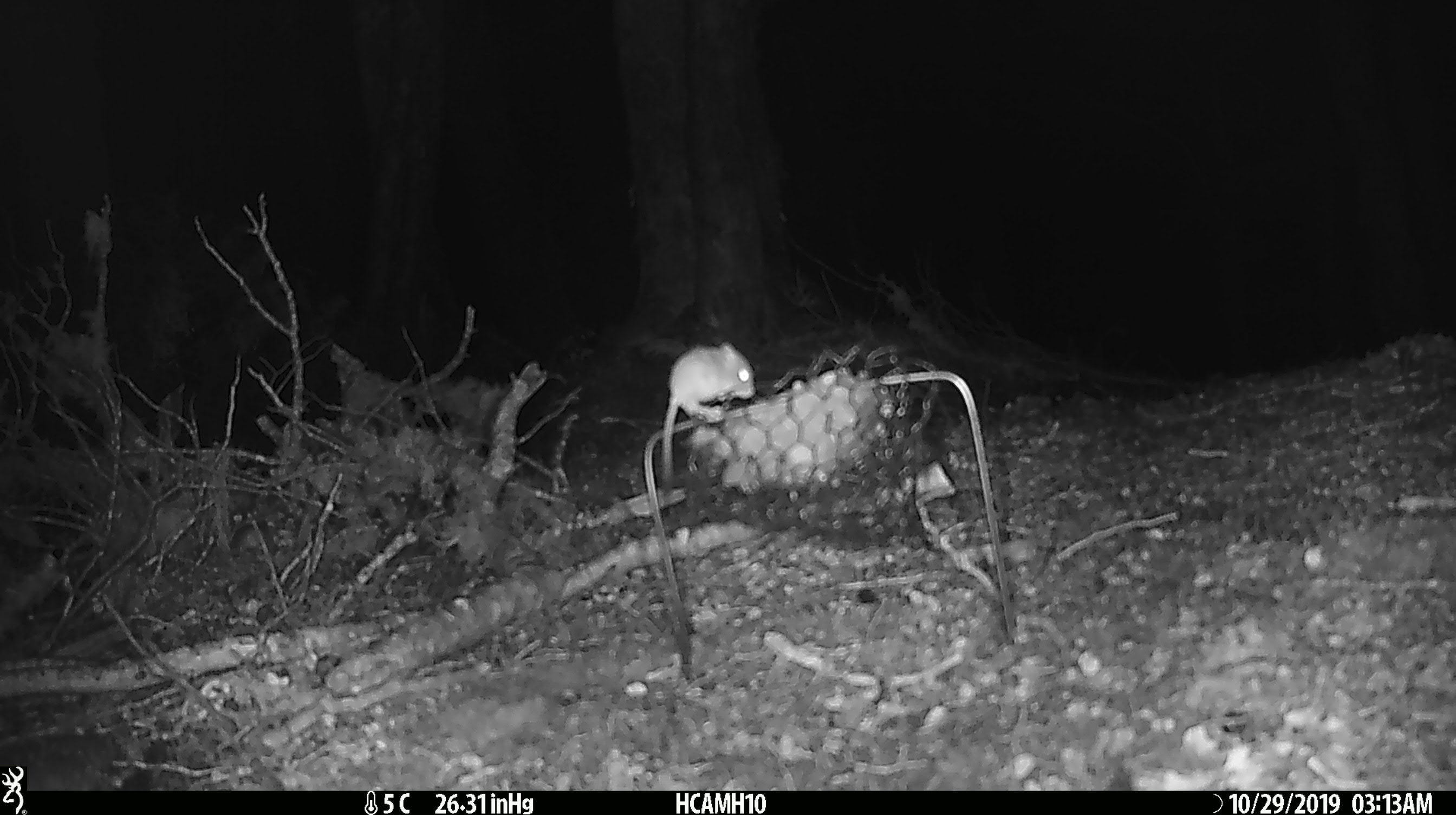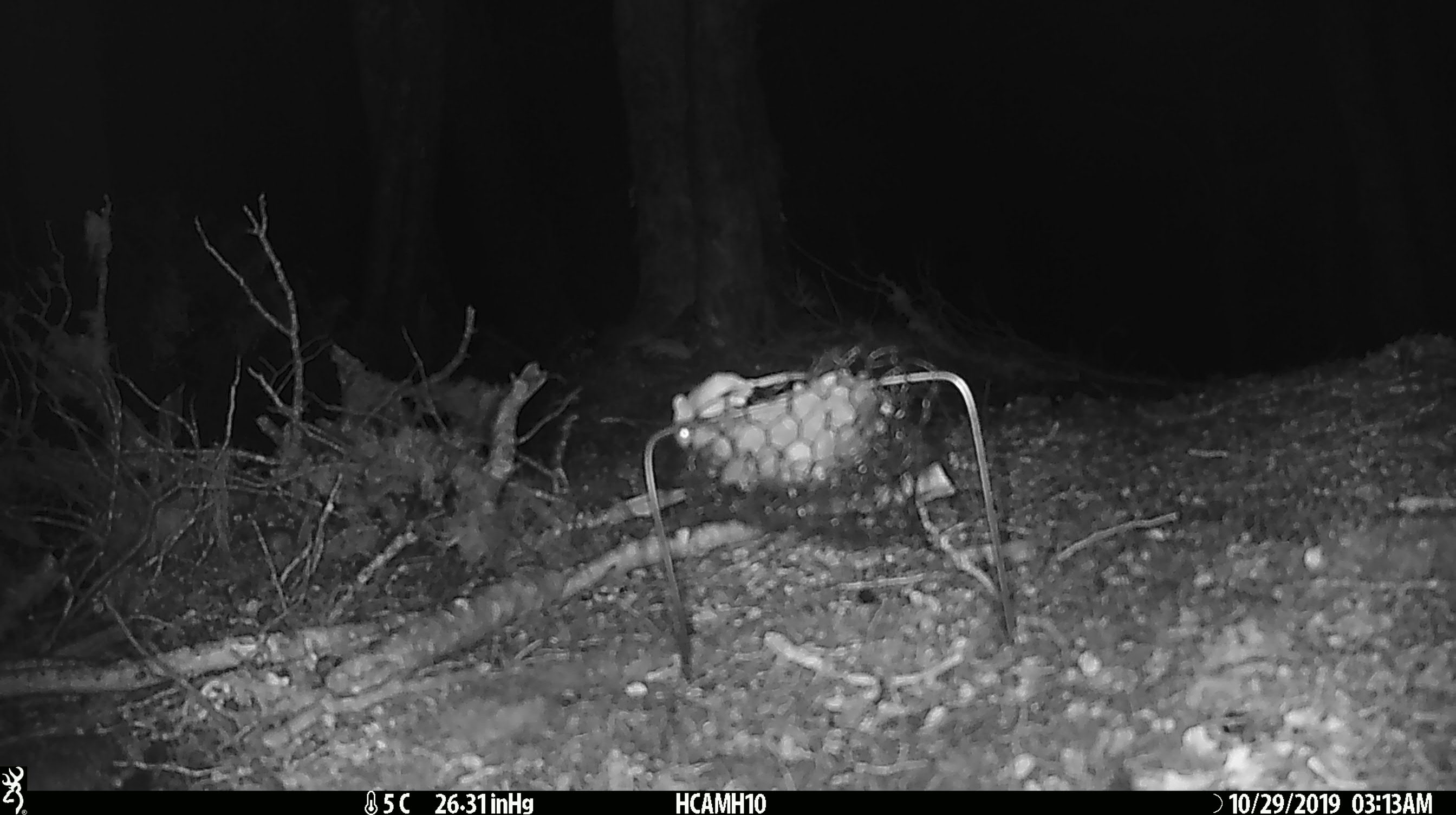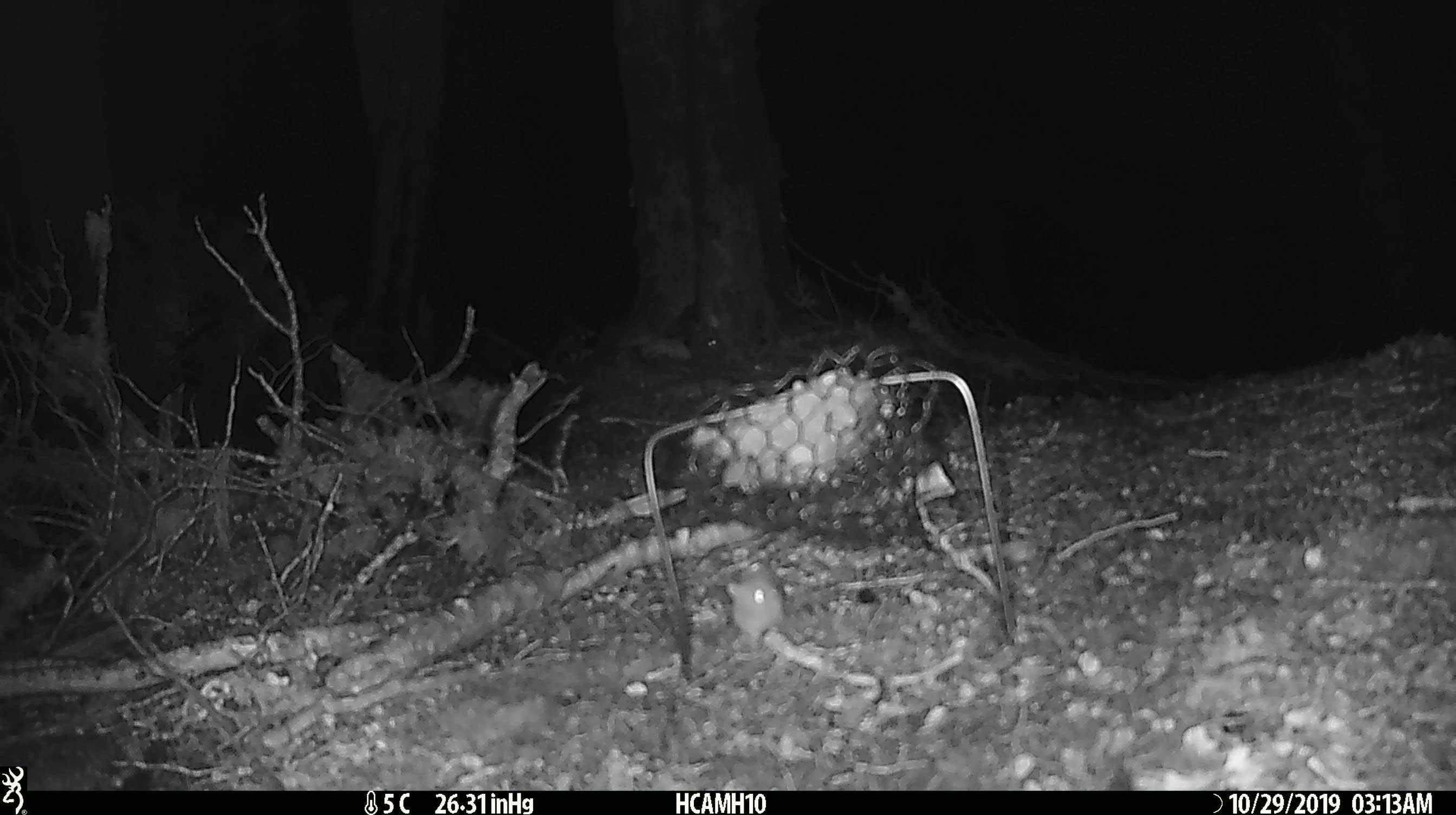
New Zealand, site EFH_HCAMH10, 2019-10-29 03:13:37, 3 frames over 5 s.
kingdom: Animalia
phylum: Chordata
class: Mammalia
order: Rodentia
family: Muridae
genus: Mus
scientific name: Mus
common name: mouse